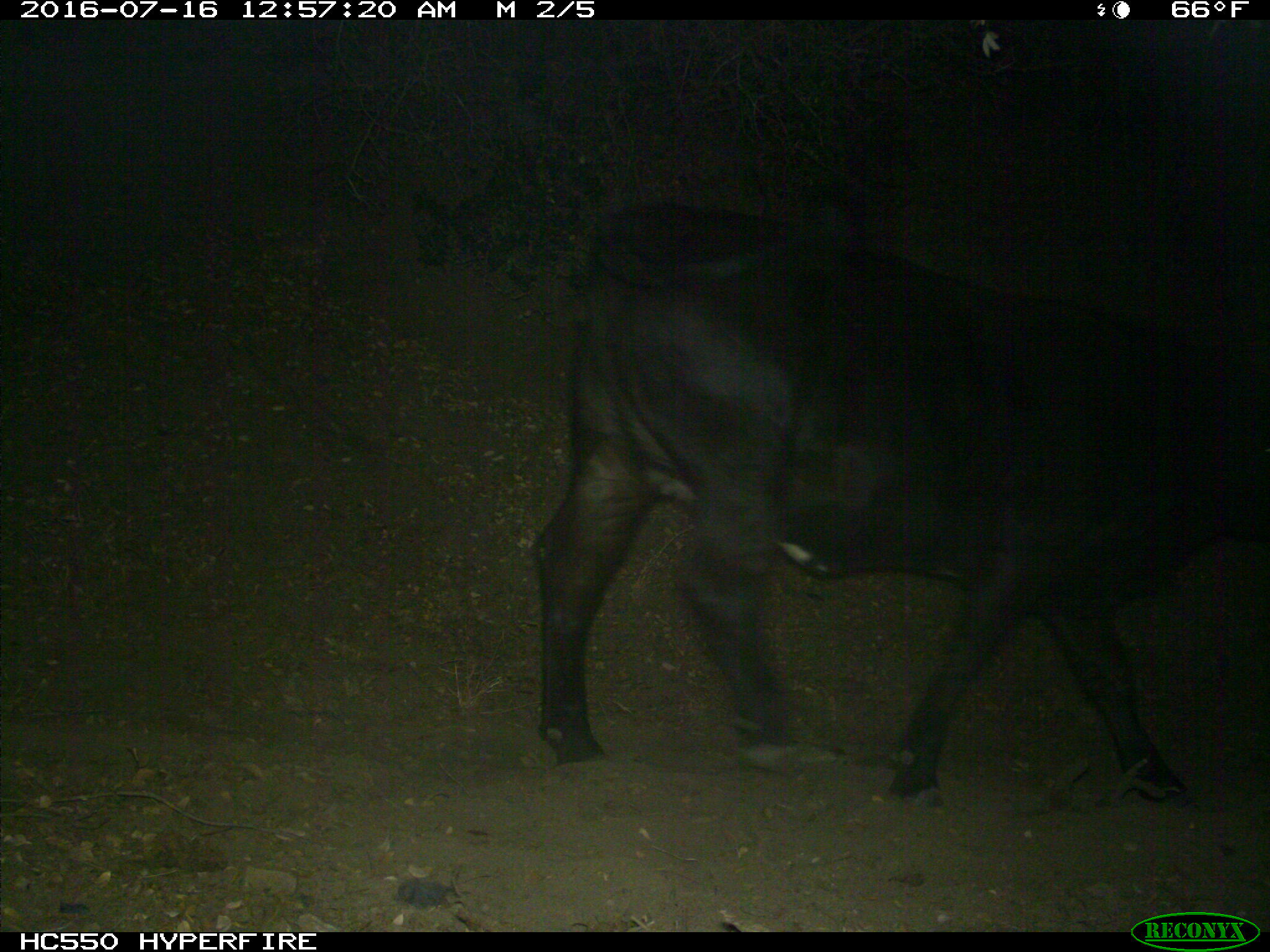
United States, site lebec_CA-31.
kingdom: Animalia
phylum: Chordata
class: Mammalia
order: Artiodactyla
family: Bovidae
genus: Bos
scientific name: Bos taurus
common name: domestic cow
Bos taurus (domestic cow).